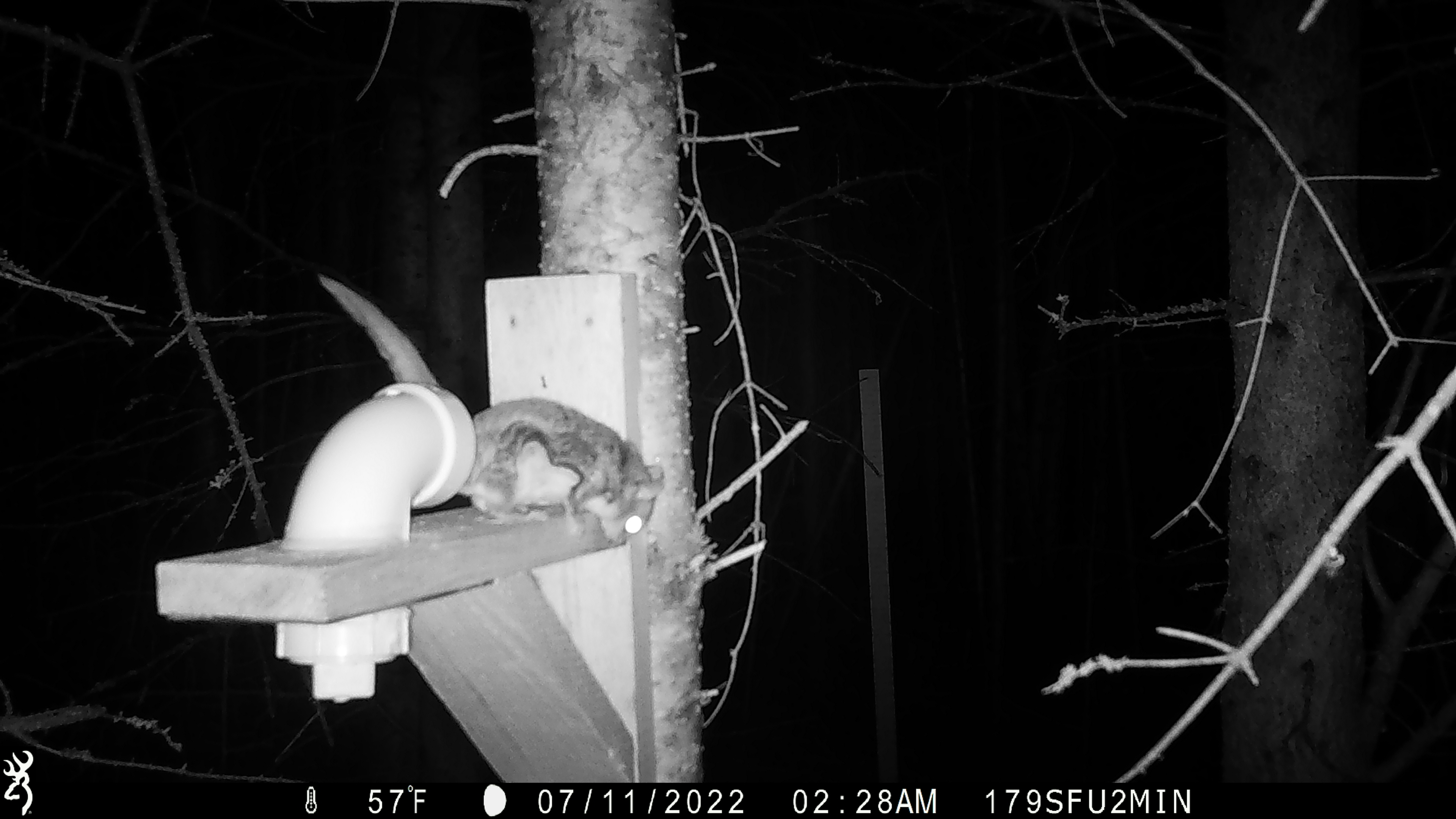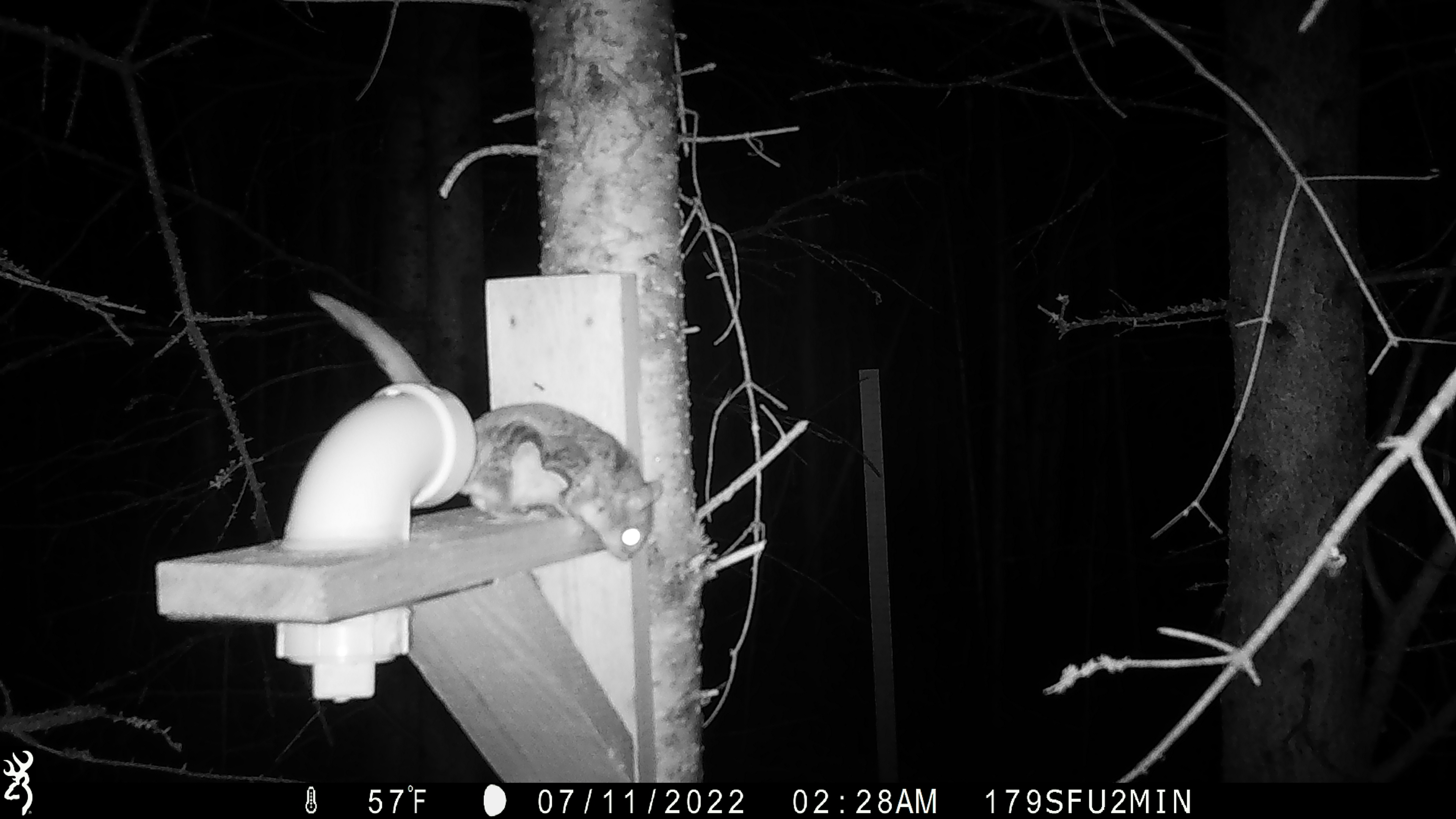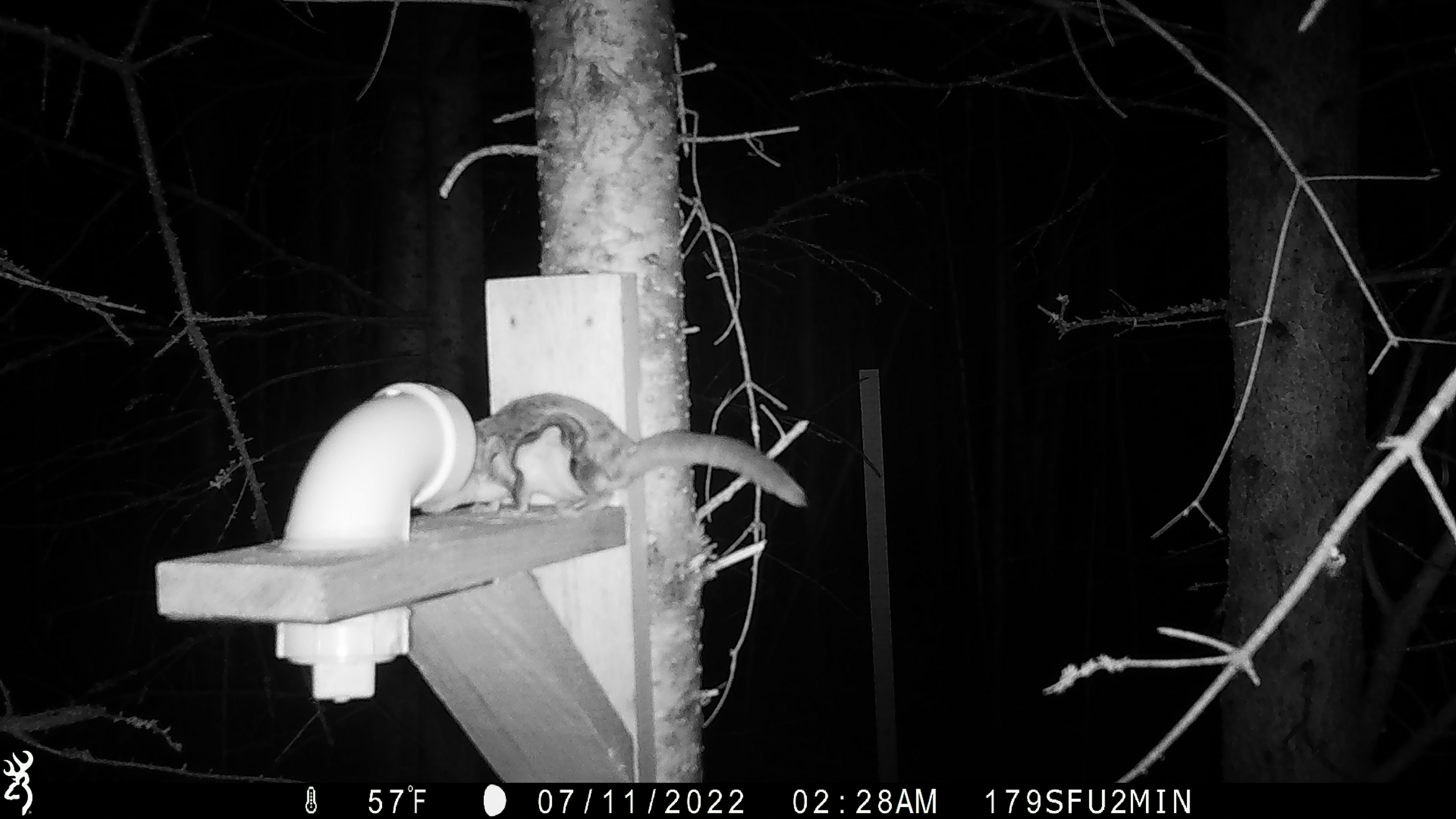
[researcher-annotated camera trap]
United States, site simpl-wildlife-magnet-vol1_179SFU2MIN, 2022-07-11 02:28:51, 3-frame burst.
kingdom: Animalia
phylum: Chordata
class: Mammalia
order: Rodentia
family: Sciuridae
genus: Glaucomys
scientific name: Glaucomys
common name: flying squirrel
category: flying squirrel sp.